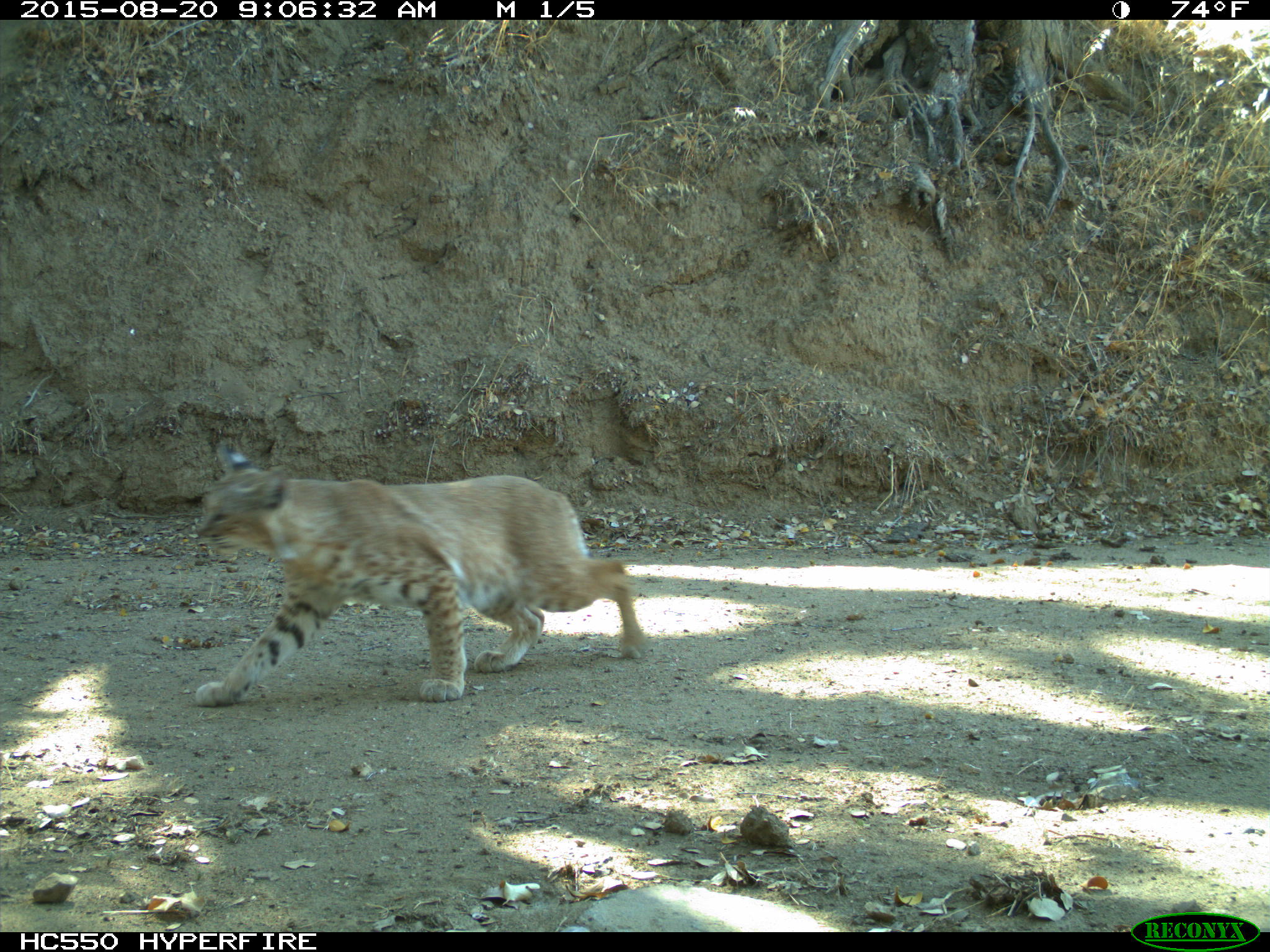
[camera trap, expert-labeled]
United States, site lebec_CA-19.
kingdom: Animalia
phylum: Chordata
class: Mammalia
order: Carnivora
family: Felidae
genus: Lynx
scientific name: Lynx rufus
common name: bobcat